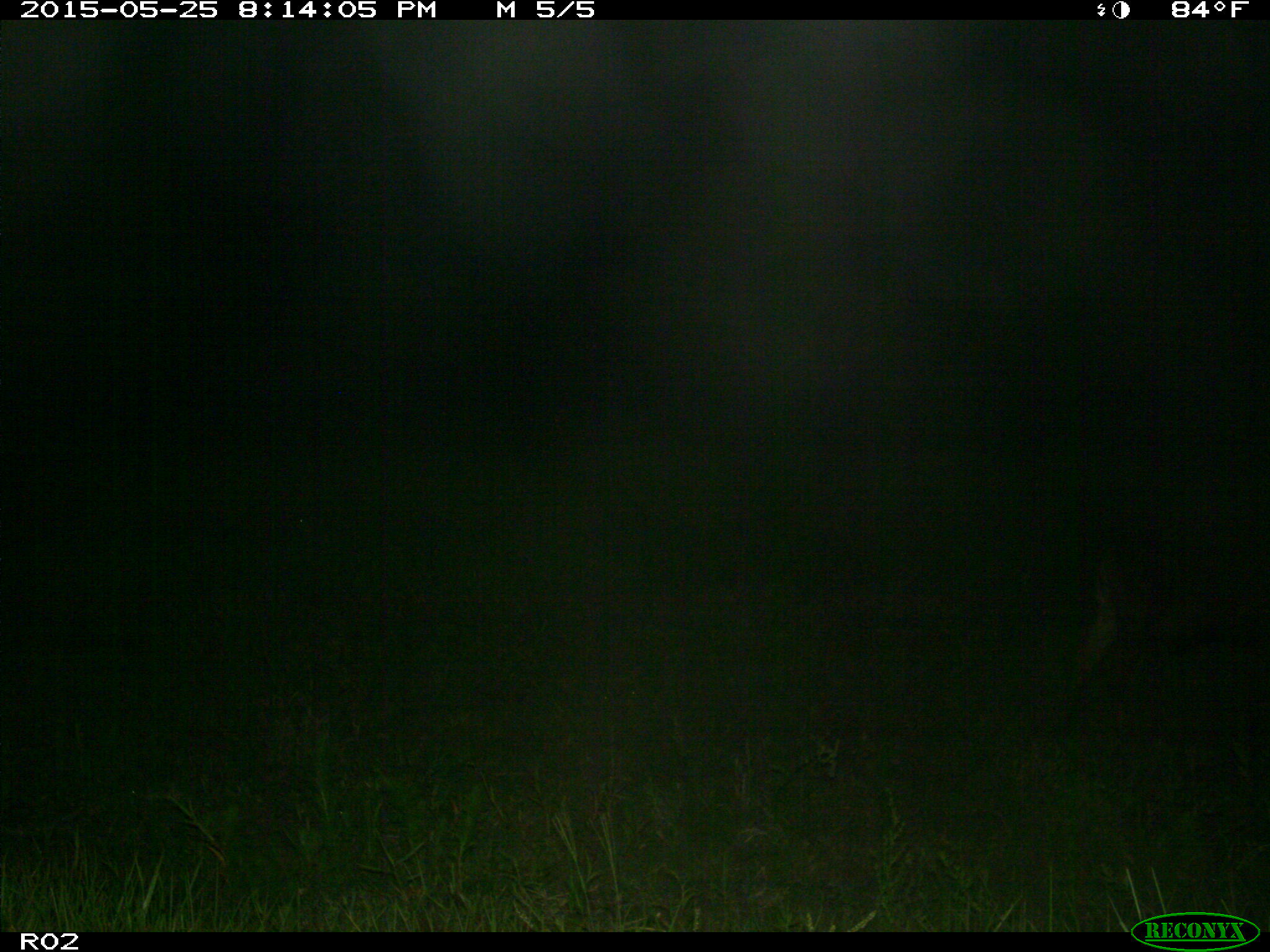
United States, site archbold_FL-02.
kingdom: Animalia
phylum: Chordata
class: Mammalia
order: Artiodactyla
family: Bovidae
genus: Bos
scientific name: Bos taurus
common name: domestic cow